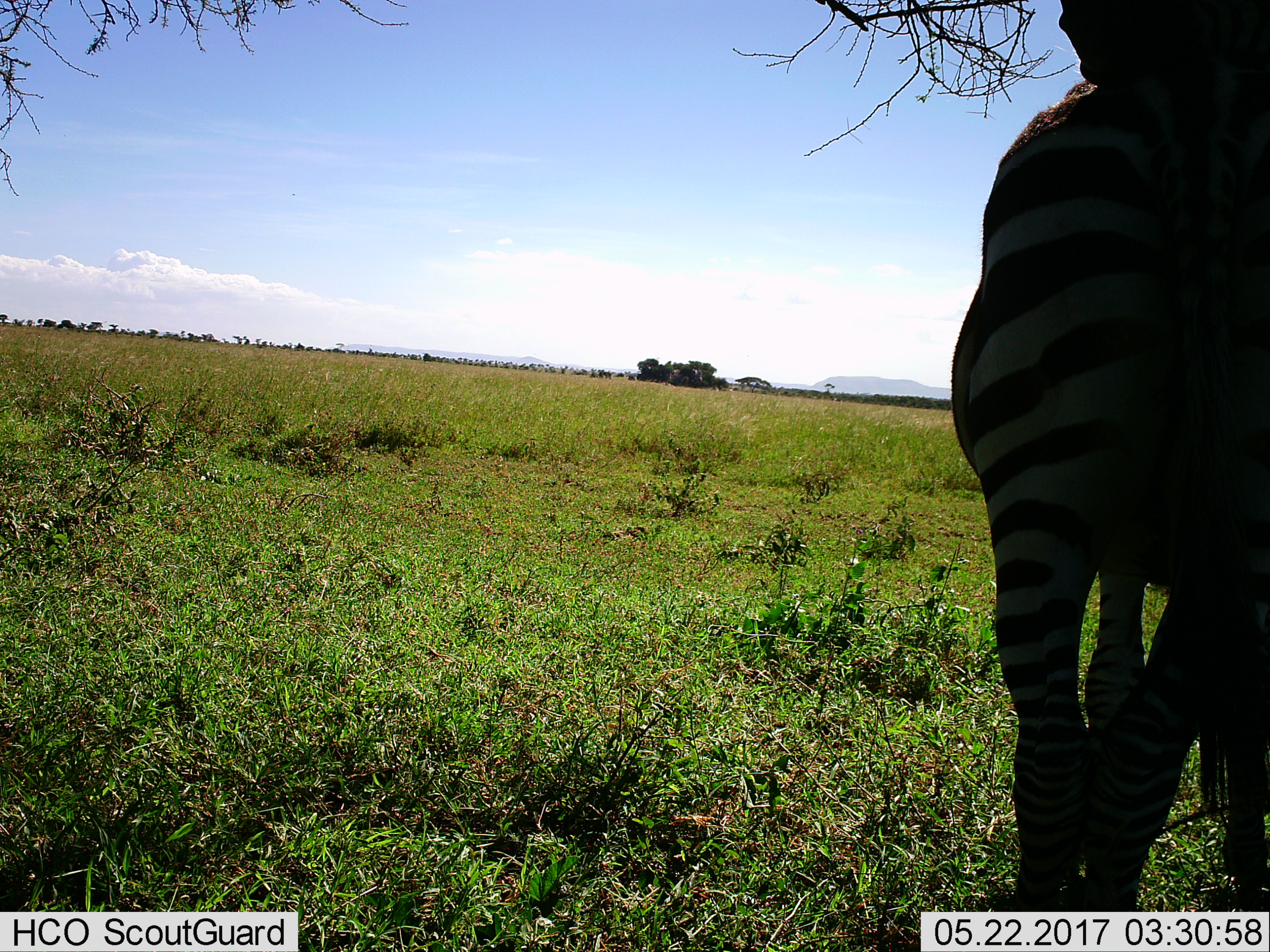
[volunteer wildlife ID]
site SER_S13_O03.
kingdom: Animalia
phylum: Chordata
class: Mammalia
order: Perissodactyla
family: Equidae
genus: Equus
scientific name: Equus quagga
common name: plains zebra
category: zebraplains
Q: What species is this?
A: Zebraplains (plains zebra) (Equus quagga).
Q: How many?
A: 1.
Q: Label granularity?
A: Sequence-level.